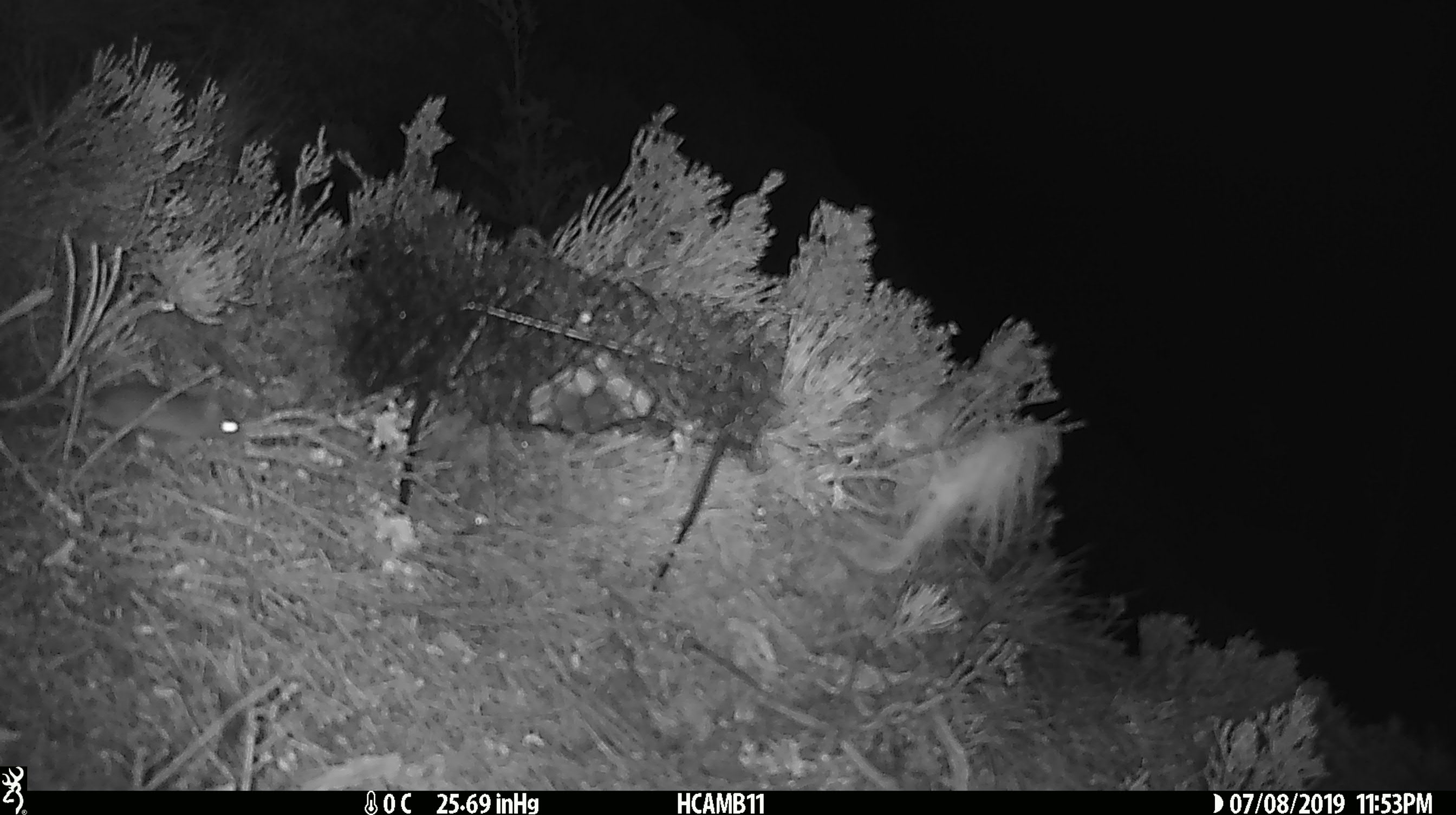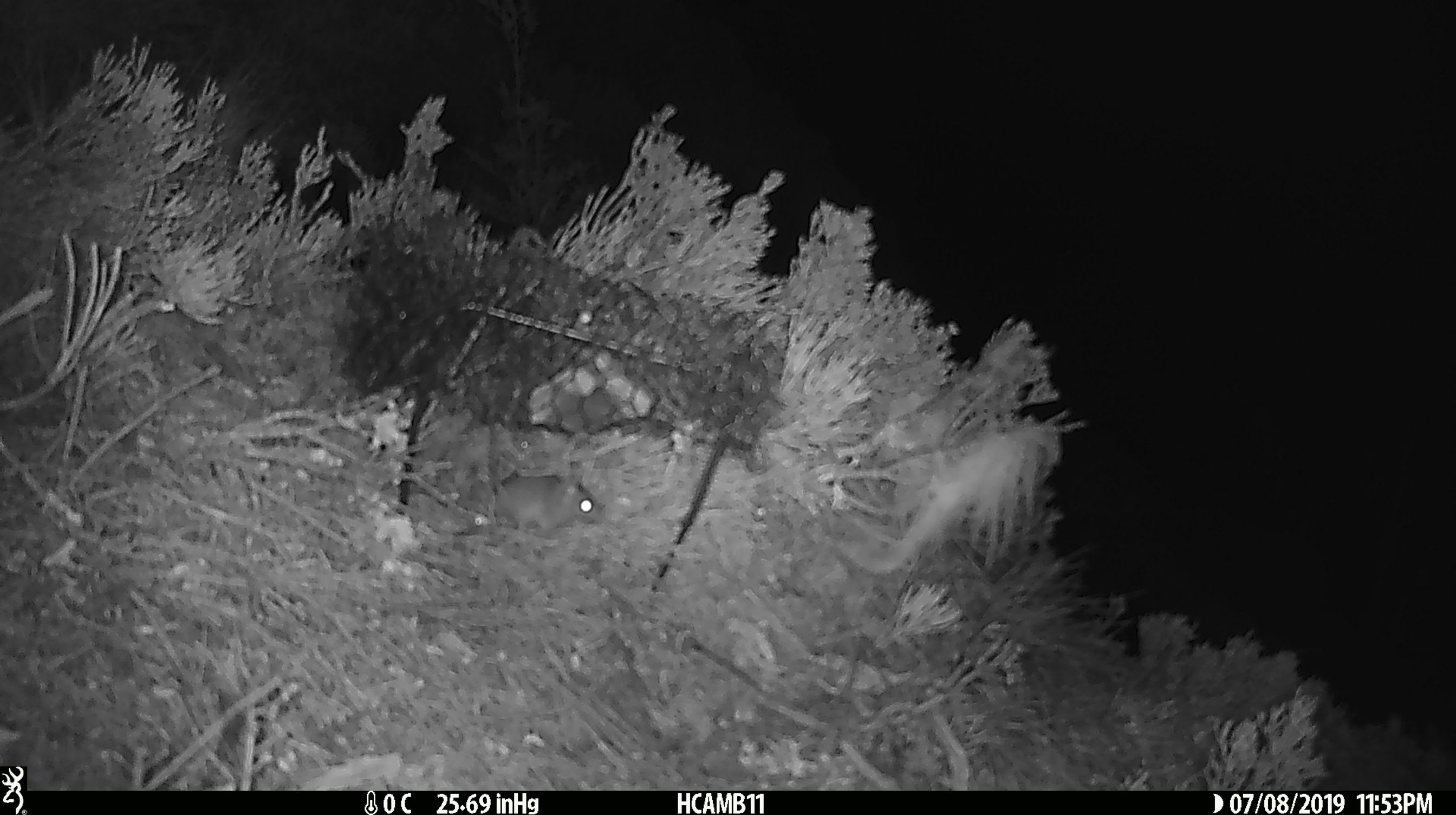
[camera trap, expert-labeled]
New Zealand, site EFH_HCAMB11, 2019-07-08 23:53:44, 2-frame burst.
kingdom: Animalia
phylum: Chordata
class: Mammalia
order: Rodentia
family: Muridae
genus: Mus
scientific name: Mus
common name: mouse